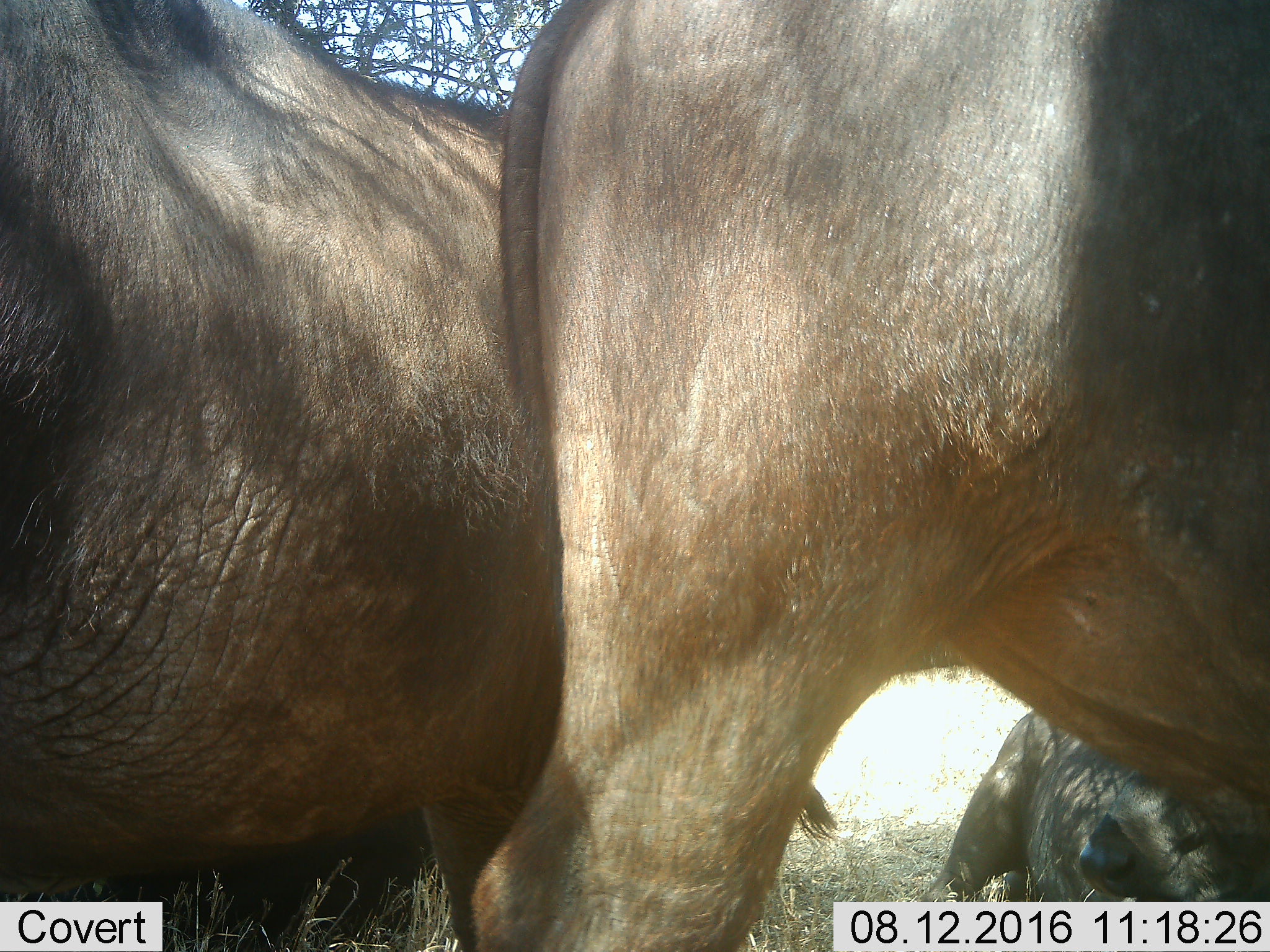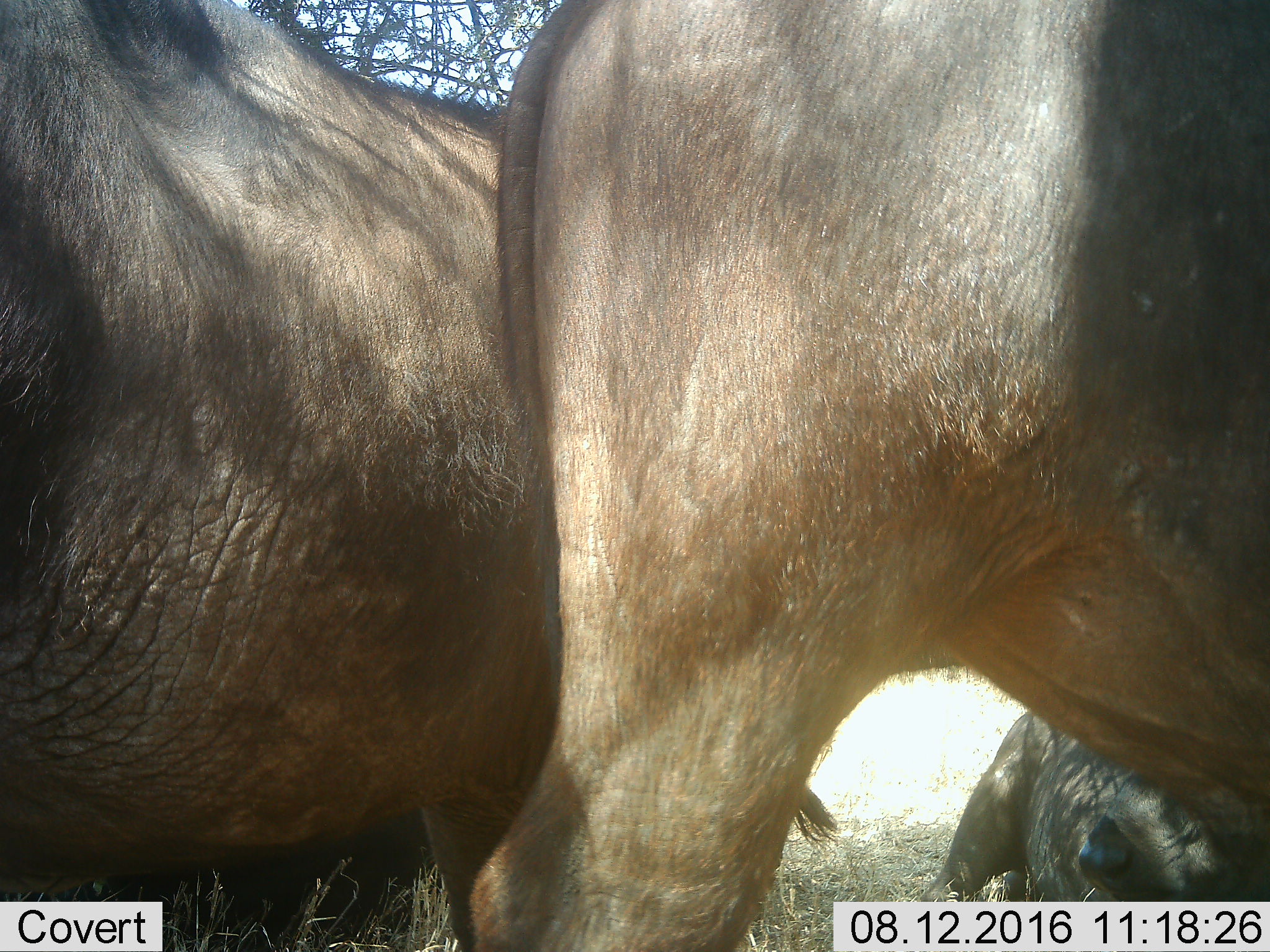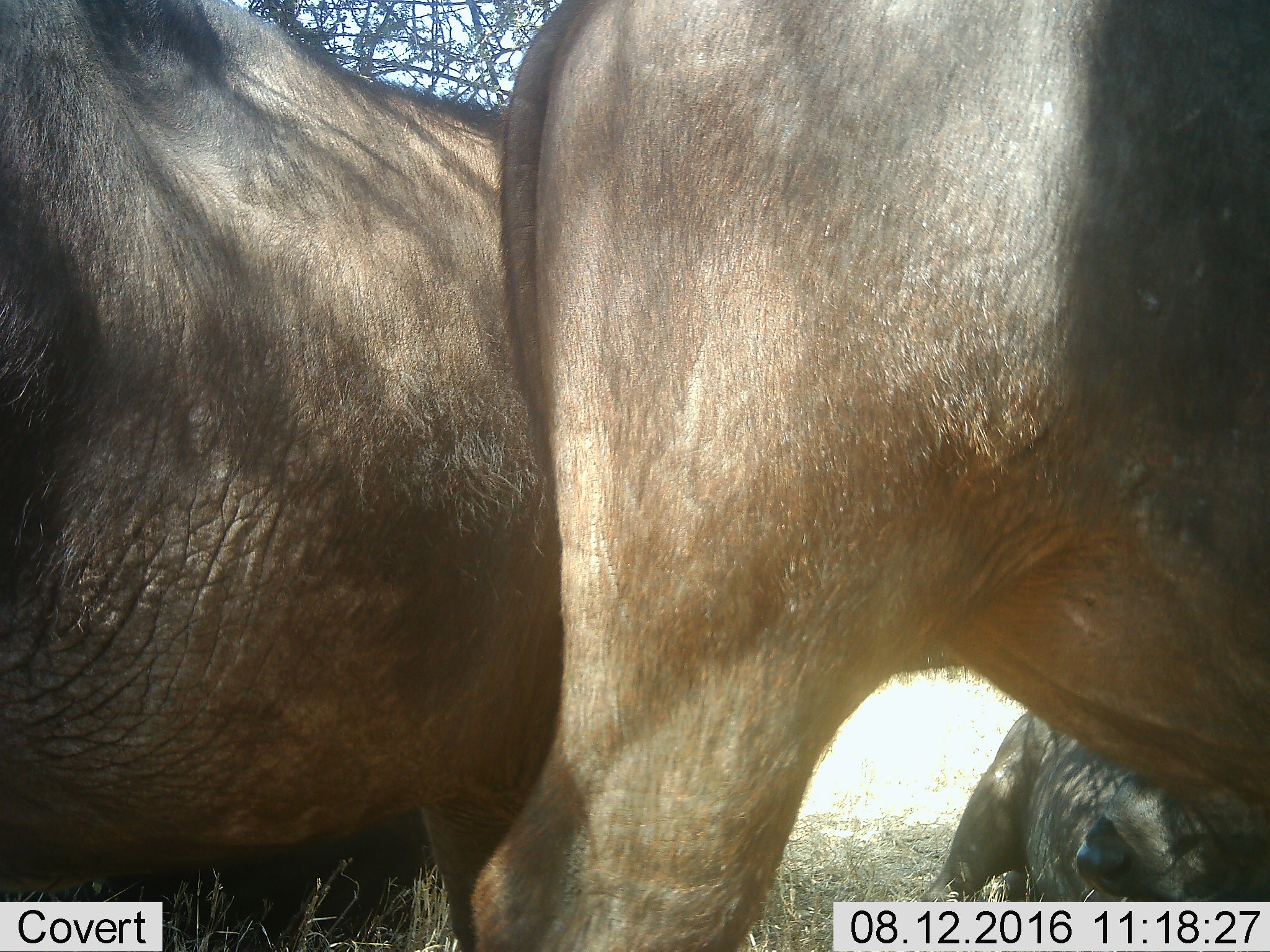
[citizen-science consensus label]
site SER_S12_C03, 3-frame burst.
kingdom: Animalia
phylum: Chordata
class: Mammalia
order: Artiodactyla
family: Bovidae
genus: Connochaetes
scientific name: Connochaetes taurinus taurinus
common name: blue wildebeest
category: wildebeestblue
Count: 3.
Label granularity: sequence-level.